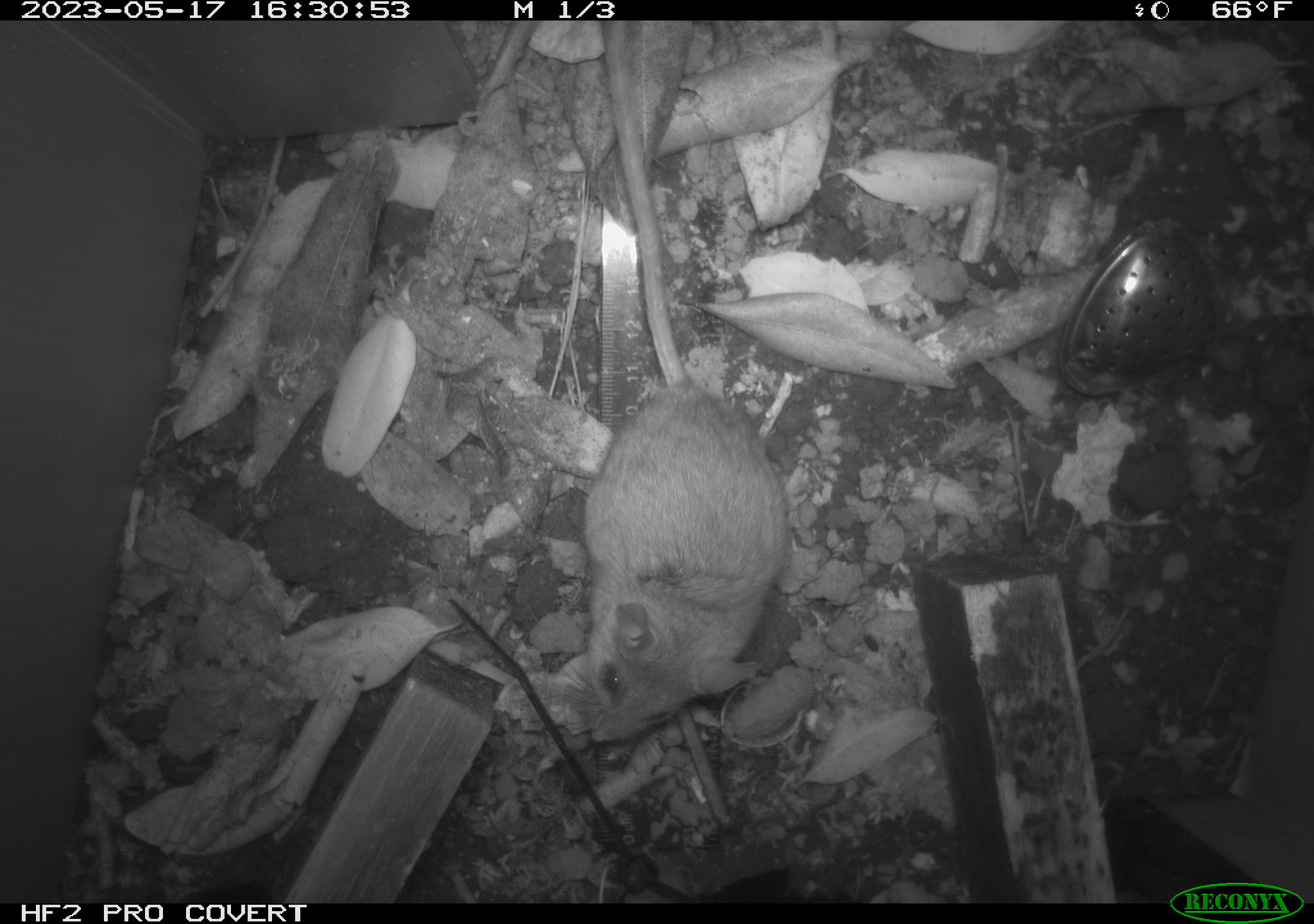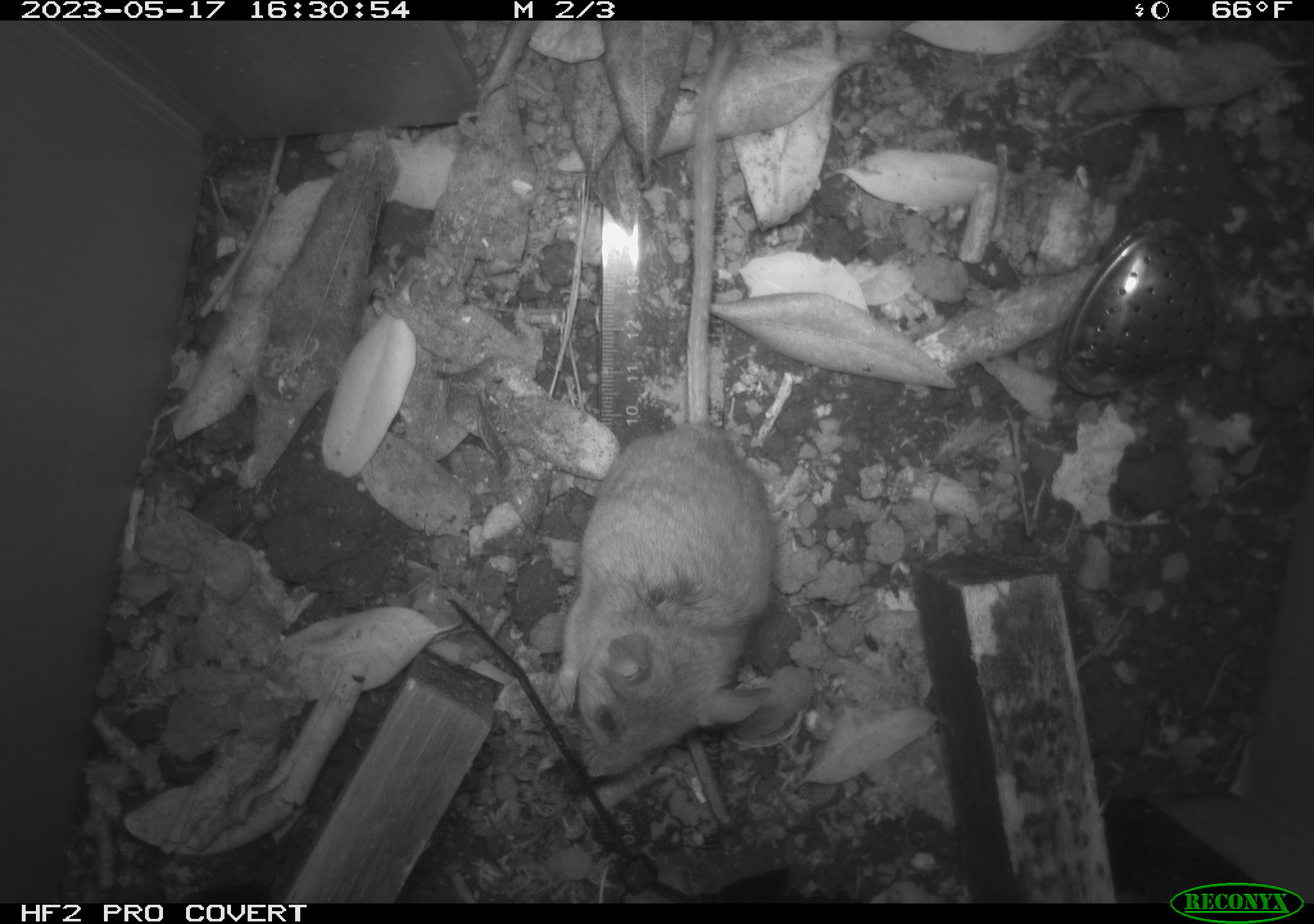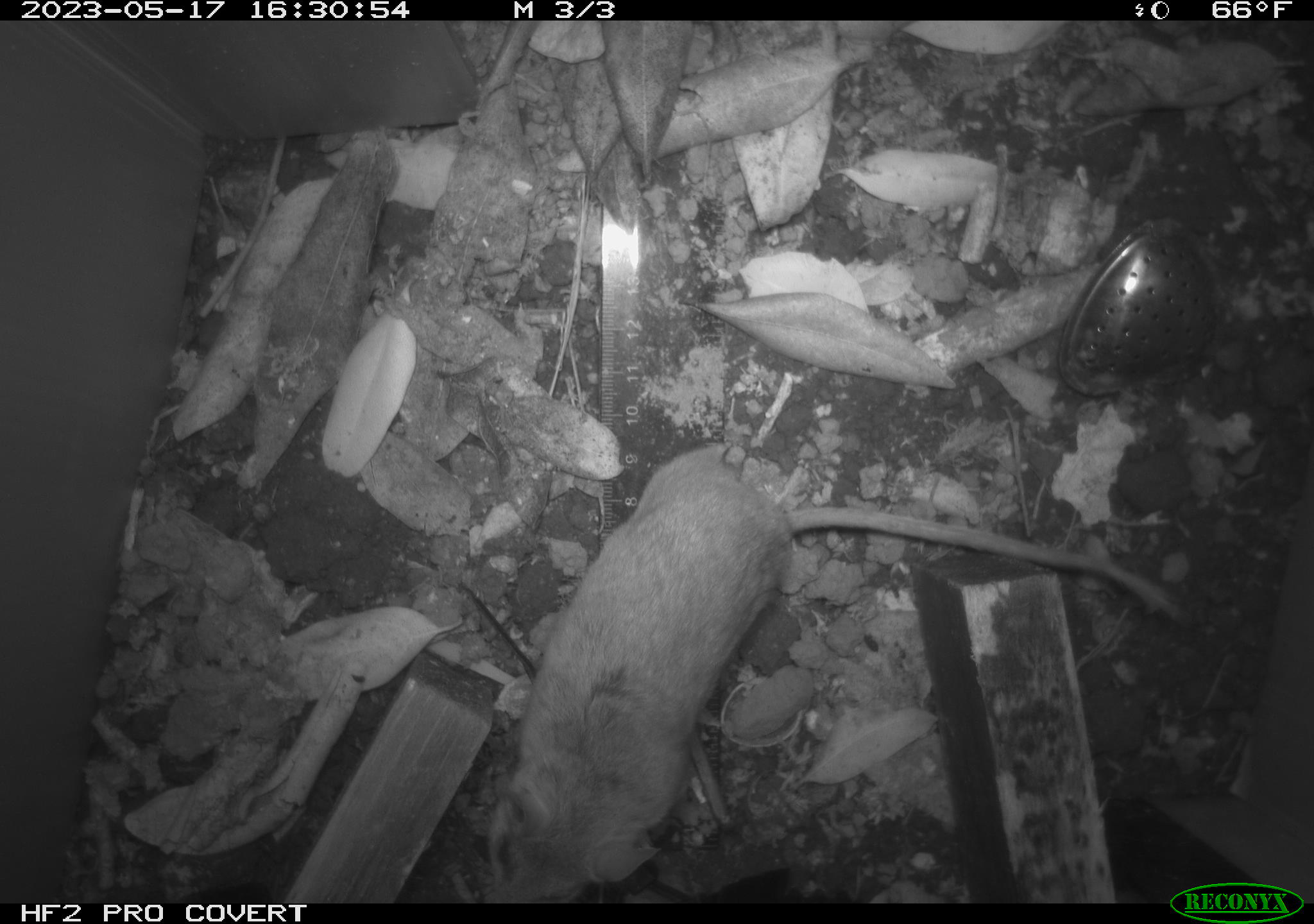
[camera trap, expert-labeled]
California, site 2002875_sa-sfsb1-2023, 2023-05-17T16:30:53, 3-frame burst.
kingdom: Animalia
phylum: Chordata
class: Mammalia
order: Rodentia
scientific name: Rodentia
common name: mouse species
Mouse species (Rodentia).